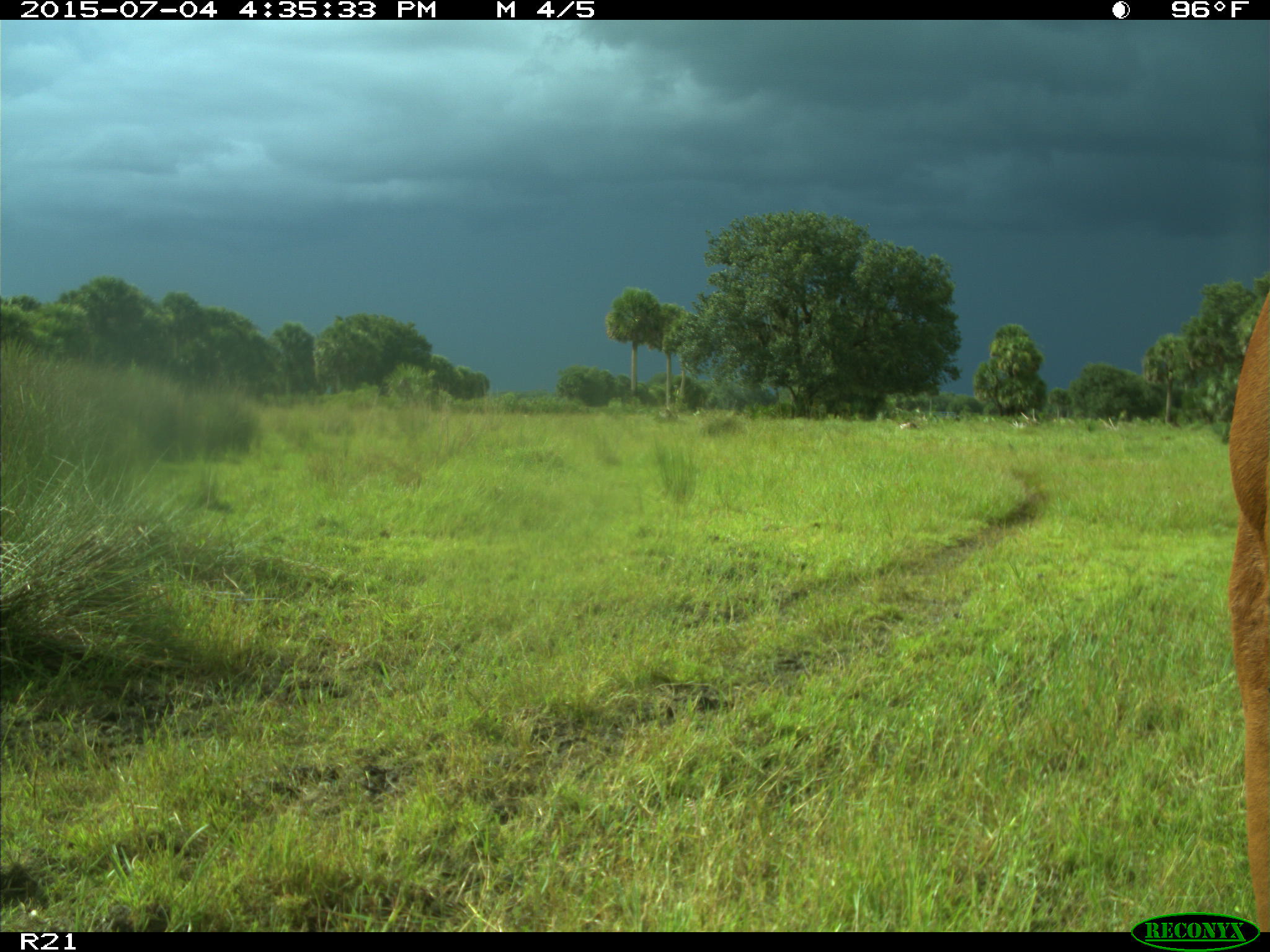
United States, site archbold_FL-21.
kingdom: Animalia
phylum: Chordata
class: Mammalia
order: Artiodactyla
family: Bovidae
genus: Bos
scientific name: Bos taurus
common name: domestic cow